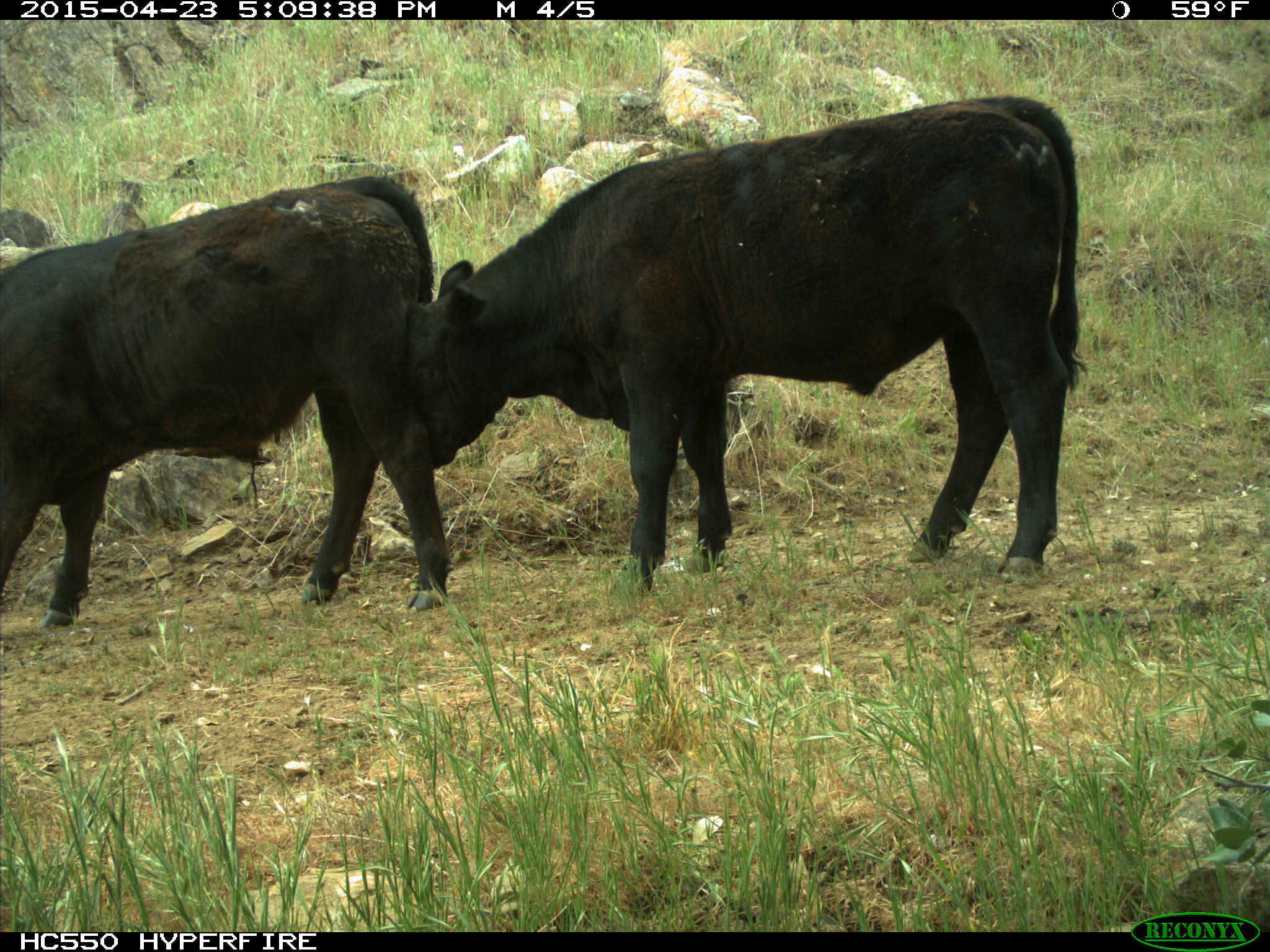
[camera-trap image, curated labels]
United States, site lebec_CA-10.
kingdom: Animalia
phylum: Chordata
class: Mammalia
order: Artiodactyla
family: Bovidae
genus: Bos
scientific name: Bos taurus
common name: domestic cow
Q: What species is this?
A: Bos taurus (domestic cow).